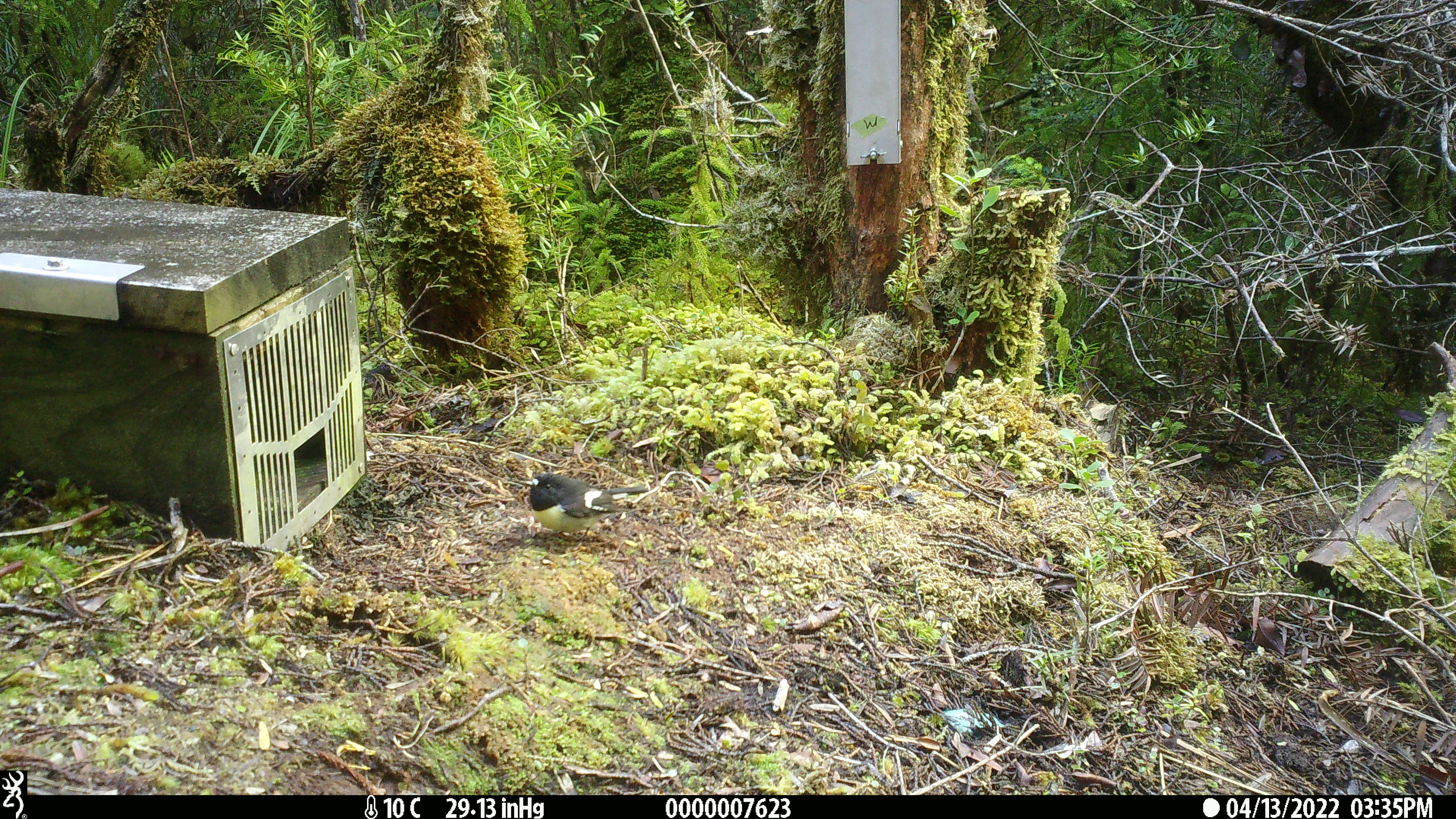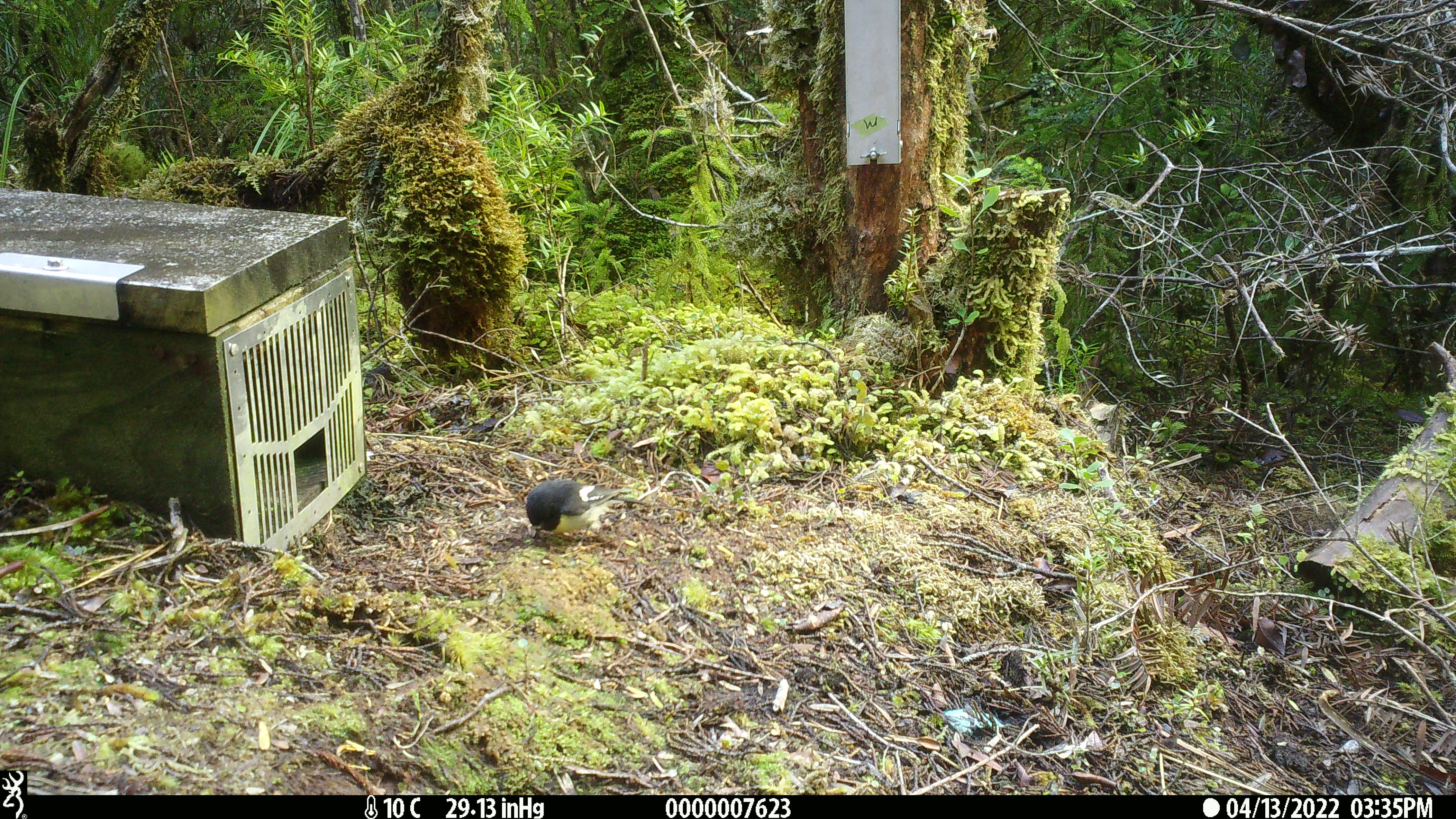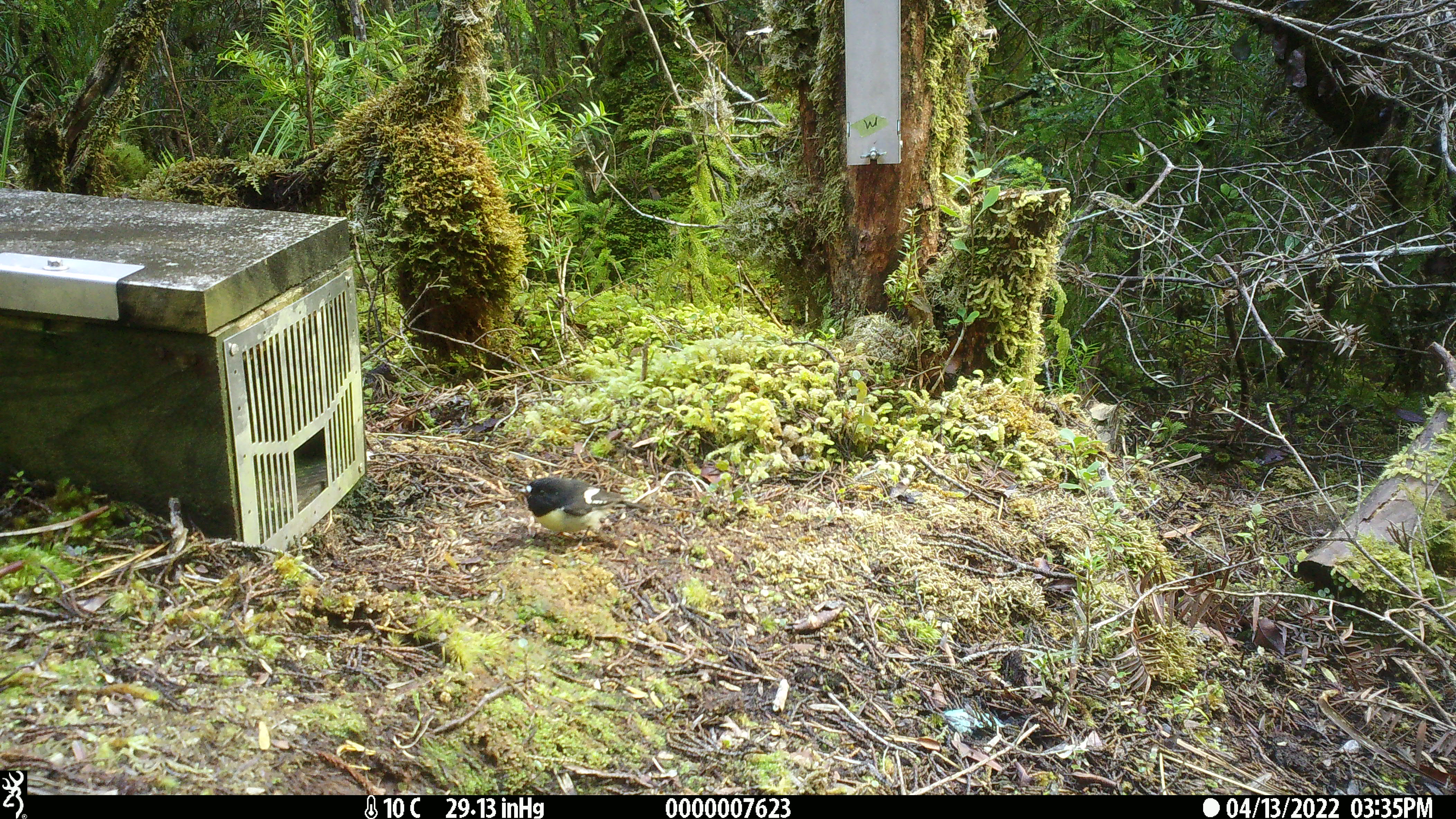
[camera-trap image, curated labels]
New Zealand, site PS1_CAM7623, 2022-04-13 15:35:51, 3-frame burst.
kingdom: Animalia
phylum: Chordata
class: Aves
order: Passeriformes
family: Petroicidae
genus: Petroica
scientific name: Petroica macrocephala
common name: tomtit